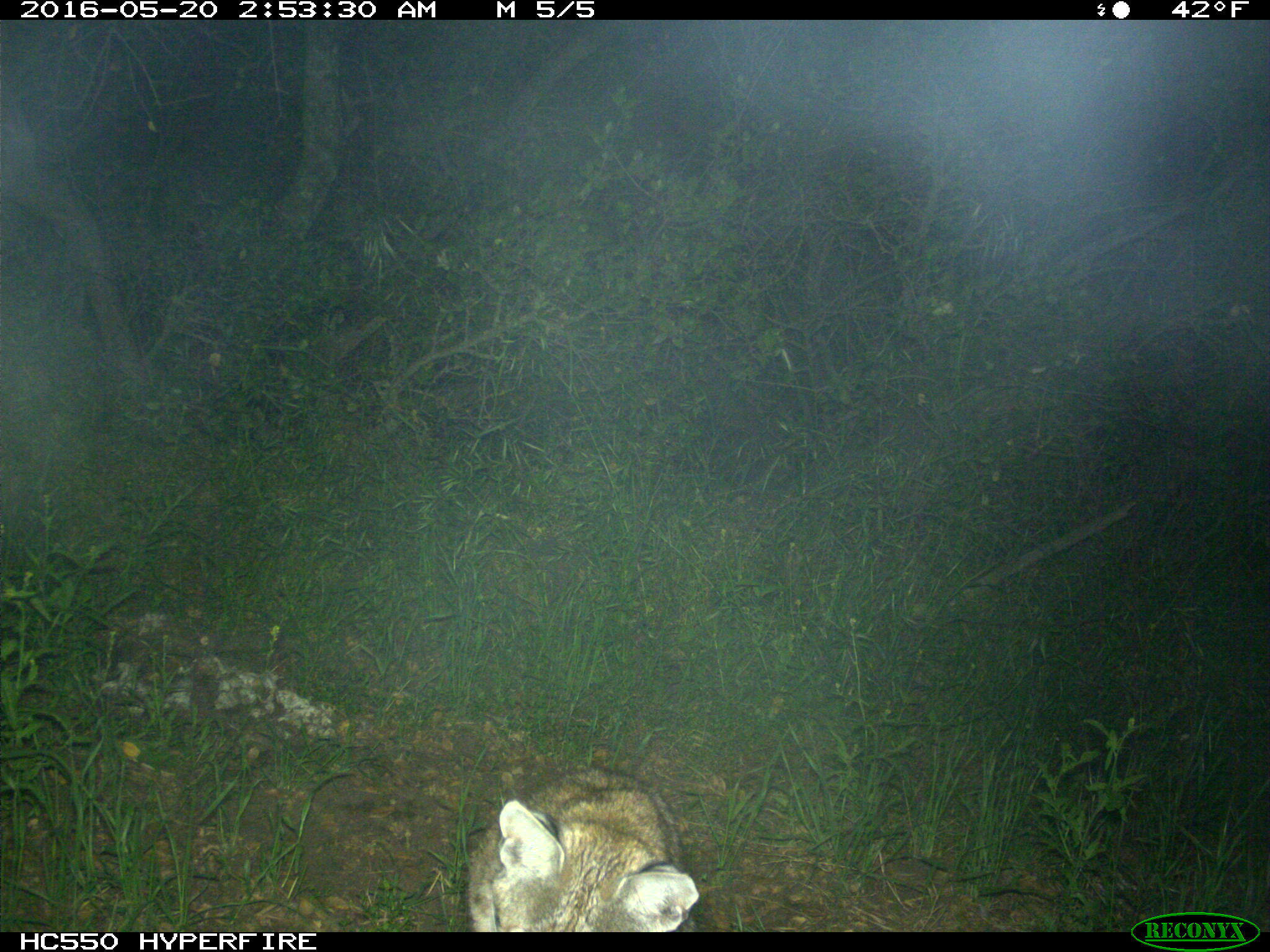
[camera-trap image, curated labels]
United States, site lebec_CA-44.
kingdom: Animalia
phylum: Chordata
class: Mammalia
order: Carnivora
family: Felidae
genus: Lynx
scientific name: Lynx rufus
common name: bobcat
Lynx rufus (bobcat).